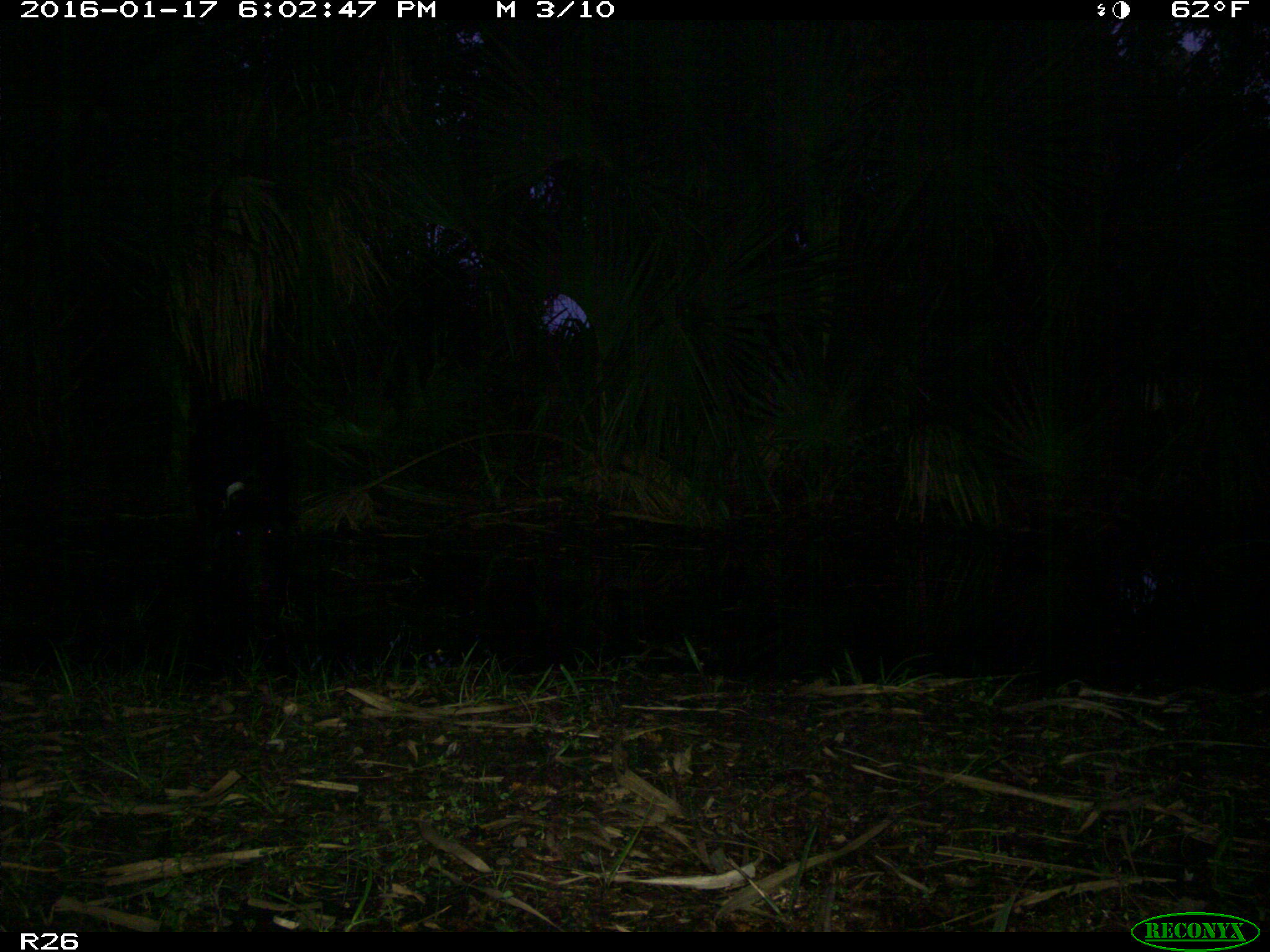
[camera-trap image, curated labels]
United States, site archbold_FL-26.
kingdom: Animalia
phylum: Chordata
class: Mammalia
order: Artiodactyla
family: Suidae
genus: Sus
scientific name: Sus scrofa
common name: wild boar